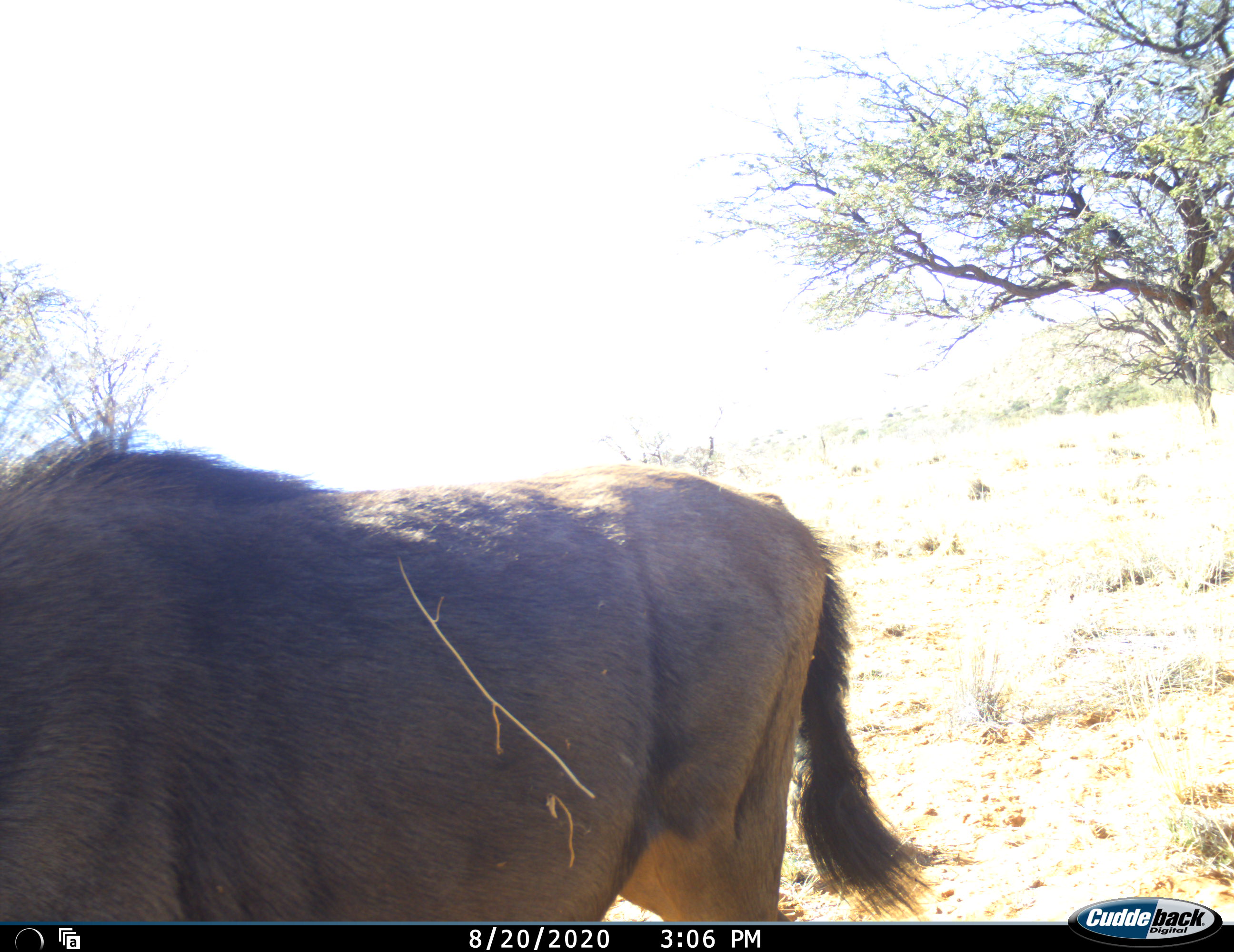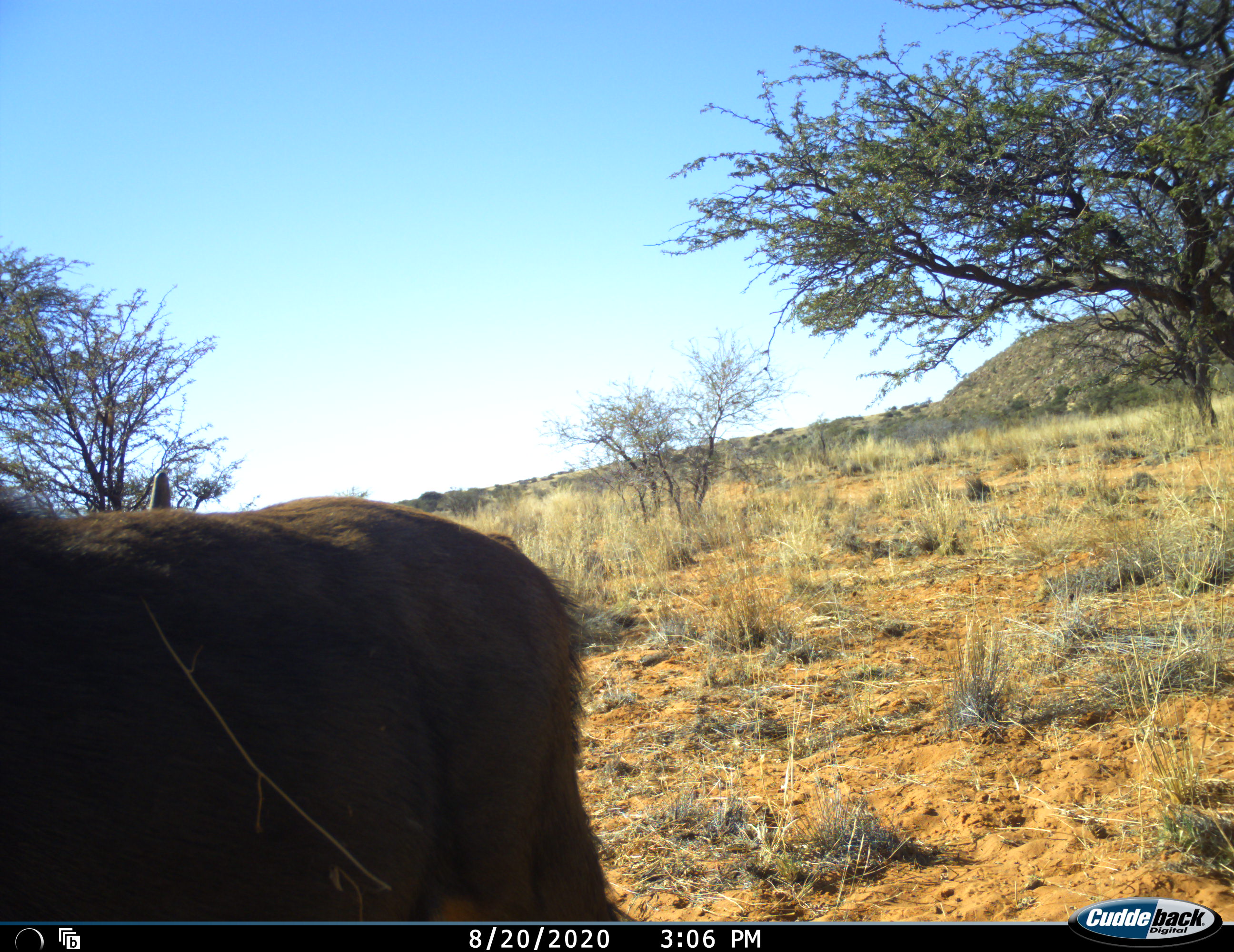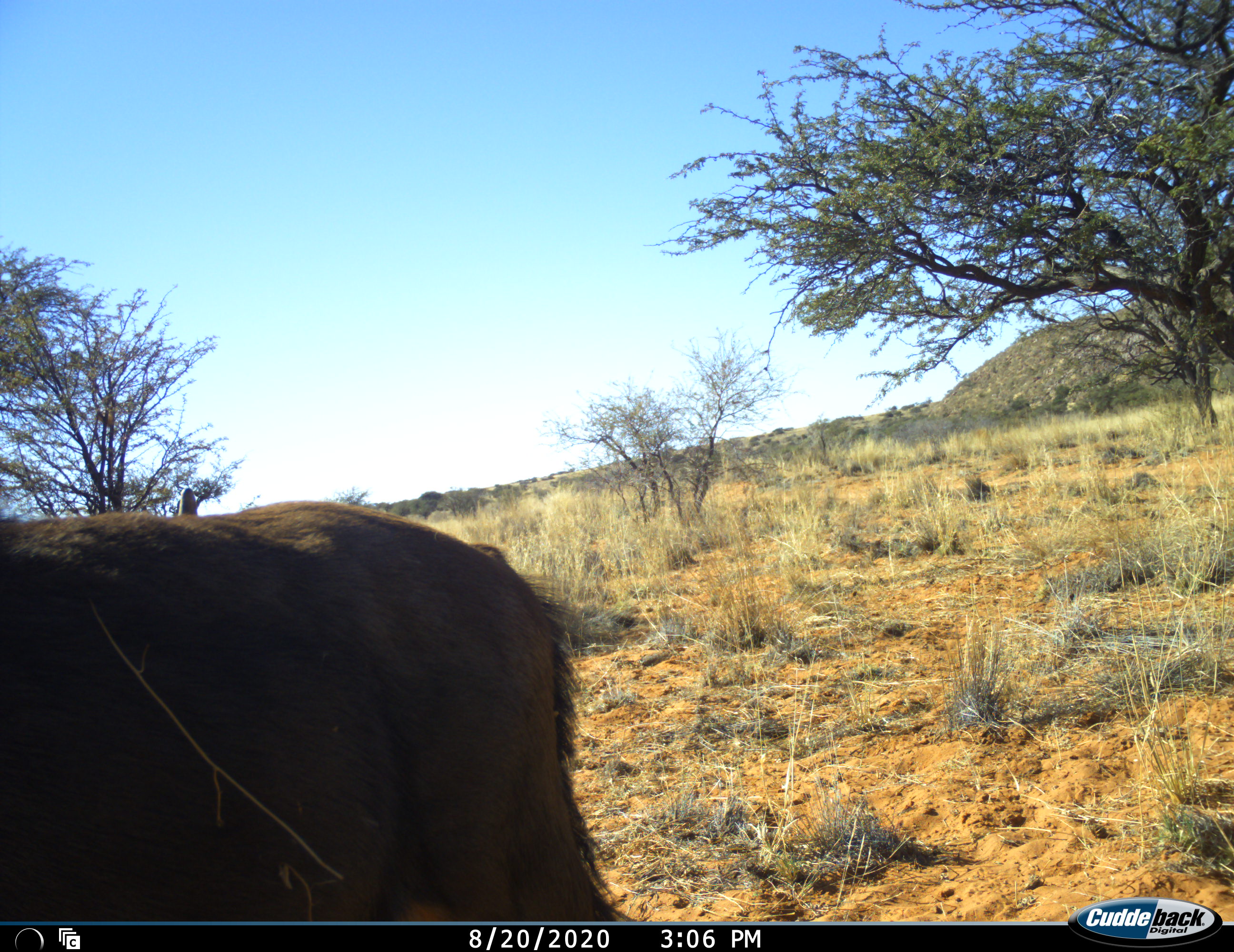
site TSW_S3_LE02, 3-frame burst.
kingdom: Animalia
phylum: Chordata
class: Mammalia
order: Artiodactyla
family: Bovidae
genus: Connochaetes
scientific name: Connochaetes taurinus taurinus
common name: blue wildebeest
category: wildebeestblue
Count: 1.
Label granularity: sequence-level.